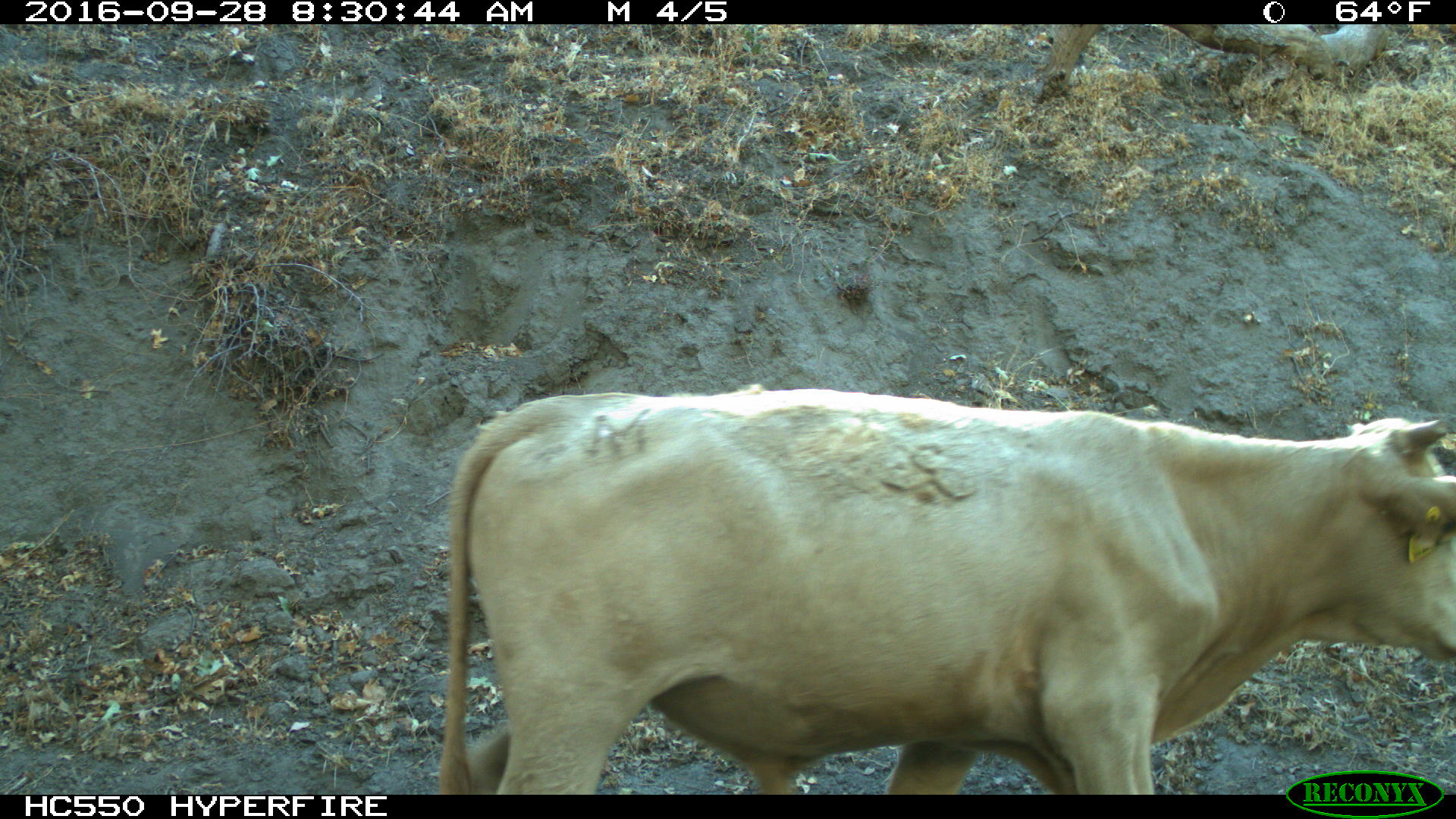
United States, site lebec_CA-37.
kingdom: Animalia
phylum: Chordata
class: Mammalia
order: Artiodactyla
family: Bovidae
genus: Bos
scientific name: Bos taurus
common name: domestic cow